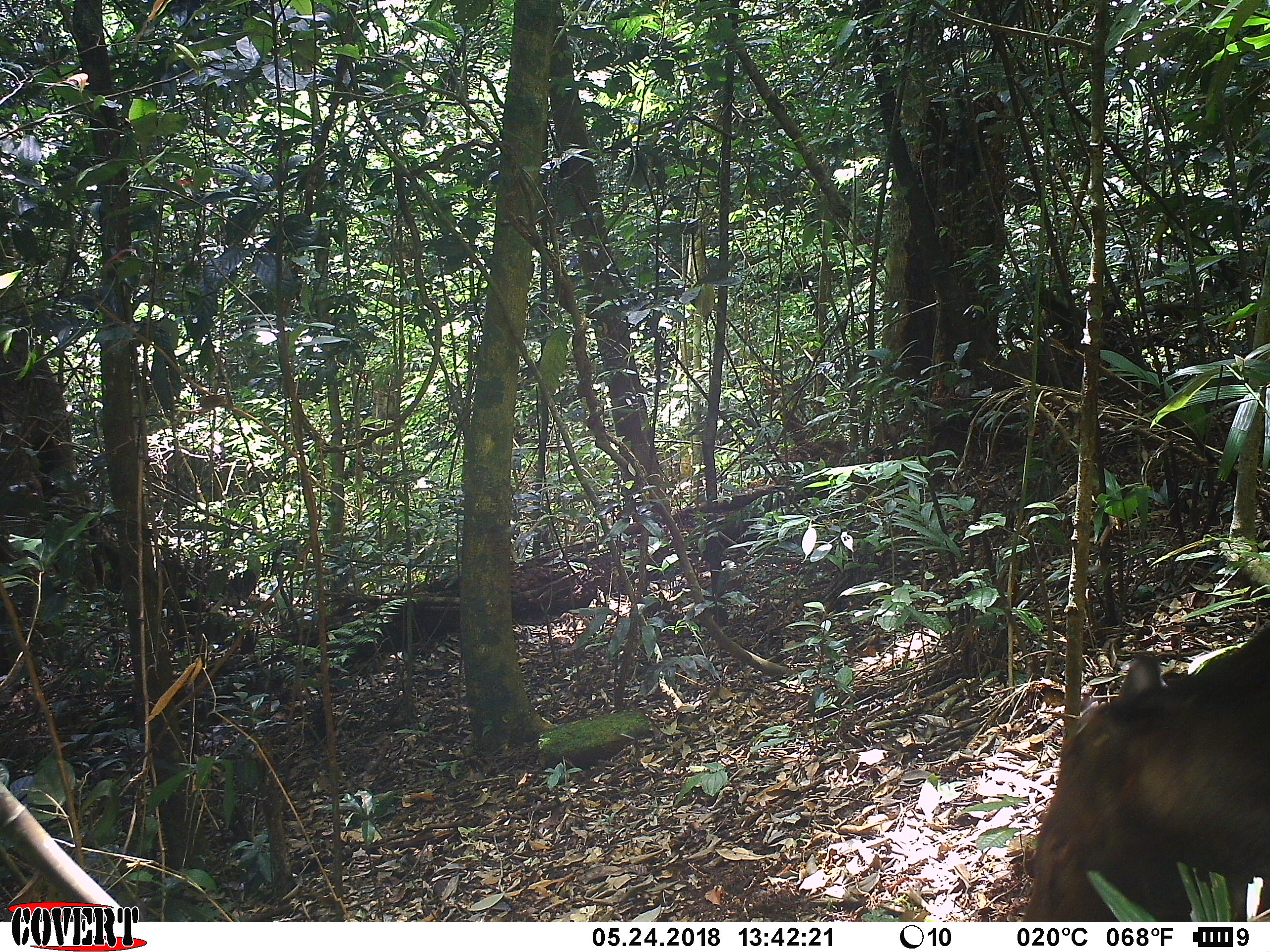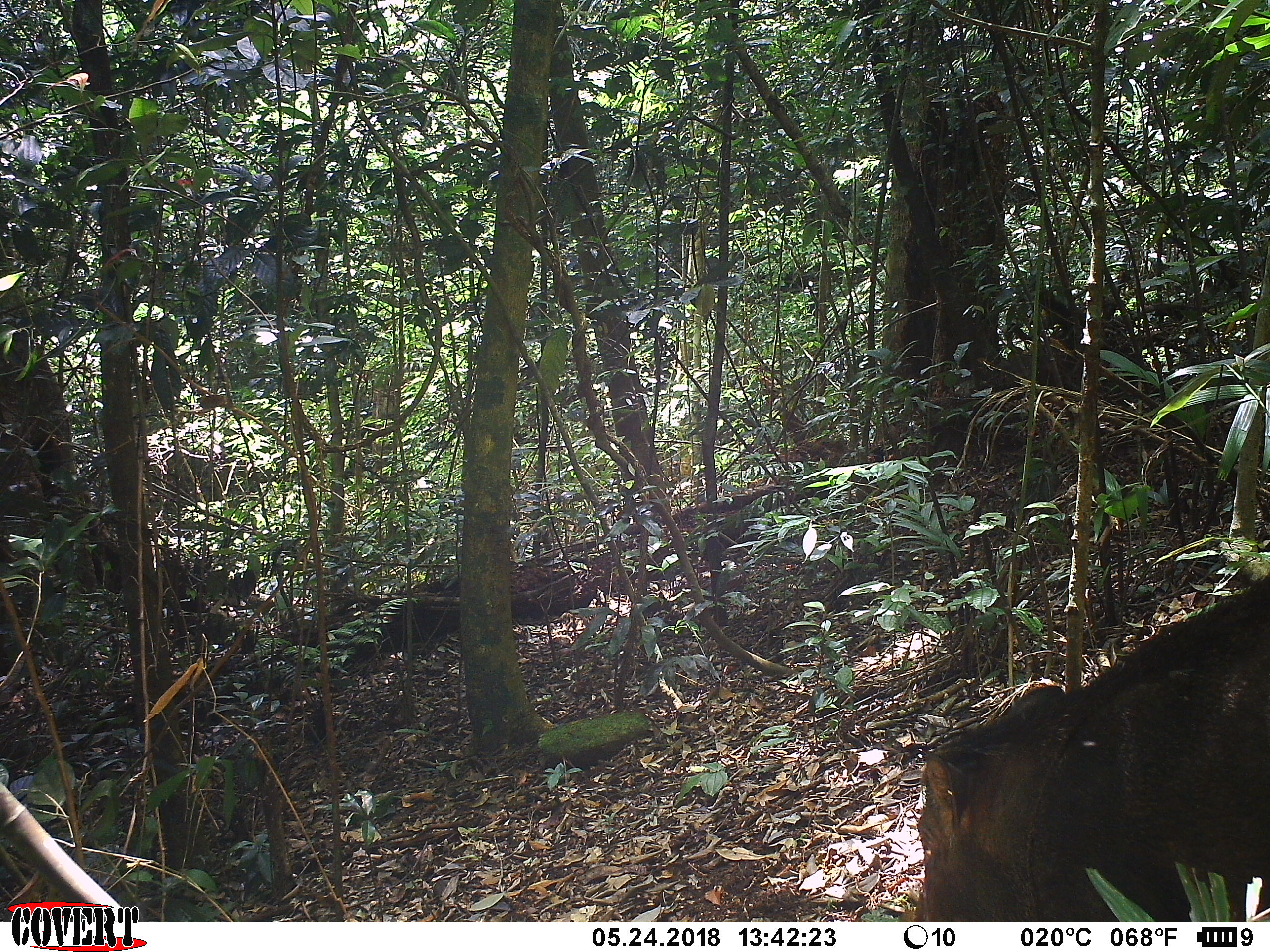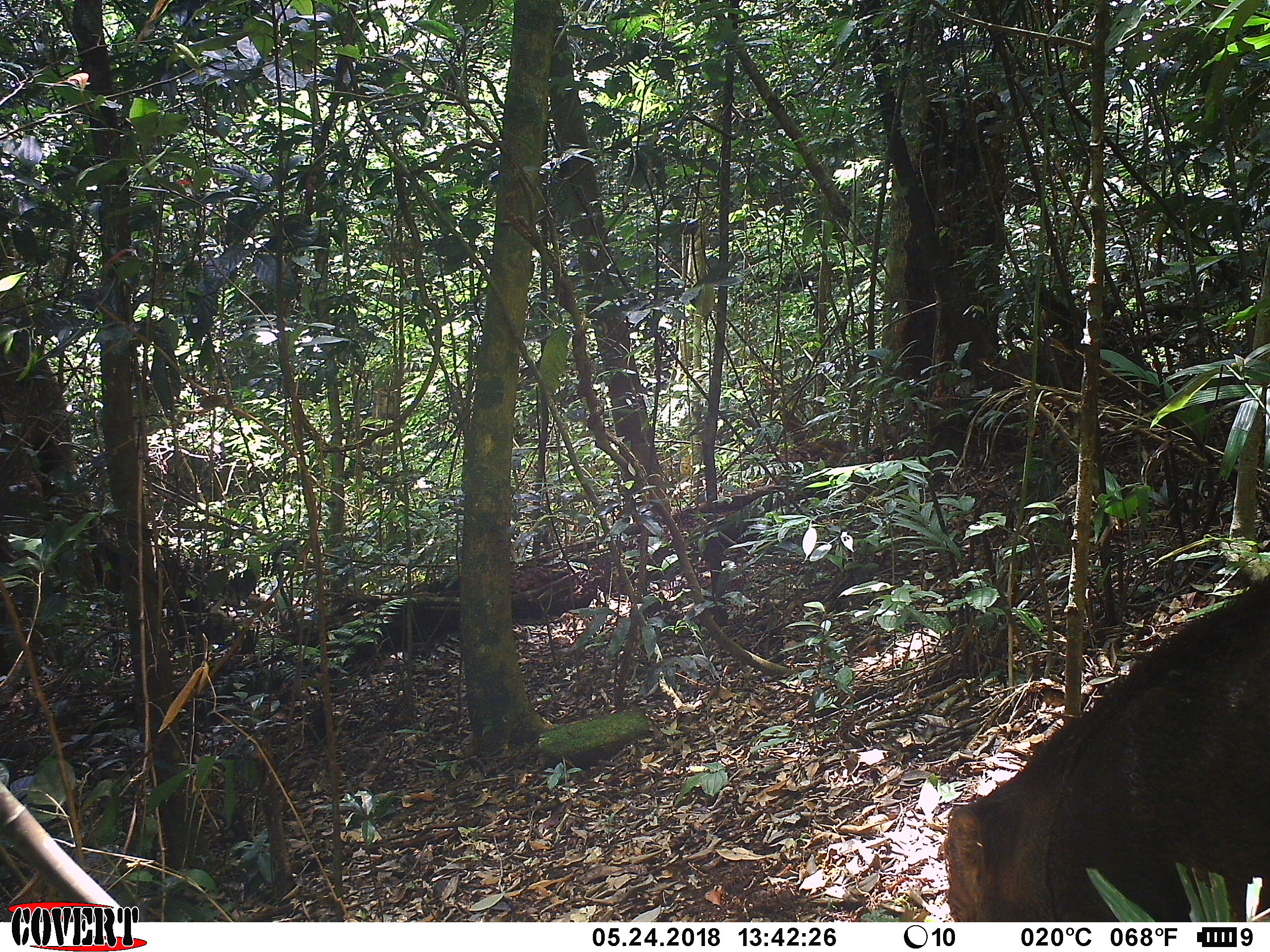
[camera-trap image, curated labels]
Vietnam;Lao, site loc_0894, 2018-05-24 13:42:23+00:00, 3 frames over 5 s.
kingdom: Animalia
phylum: Chordata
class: Mammalia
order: Artiodactyla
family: Suidae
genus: Sus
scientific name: Sus scrofa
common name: eurasian wild pig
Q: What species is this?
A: Eurasian wild pig (Sus scrofa).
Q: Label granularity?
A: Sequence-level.